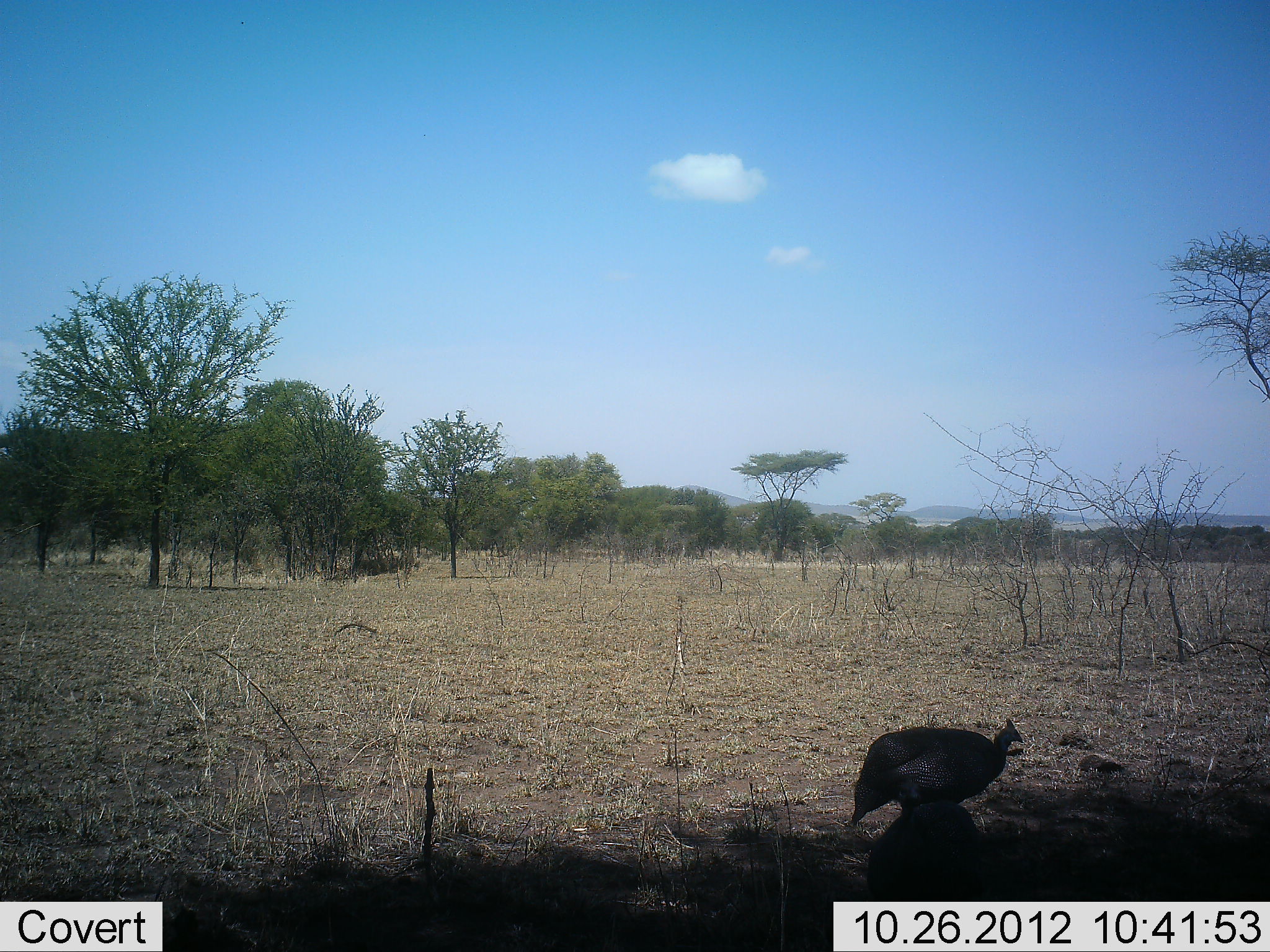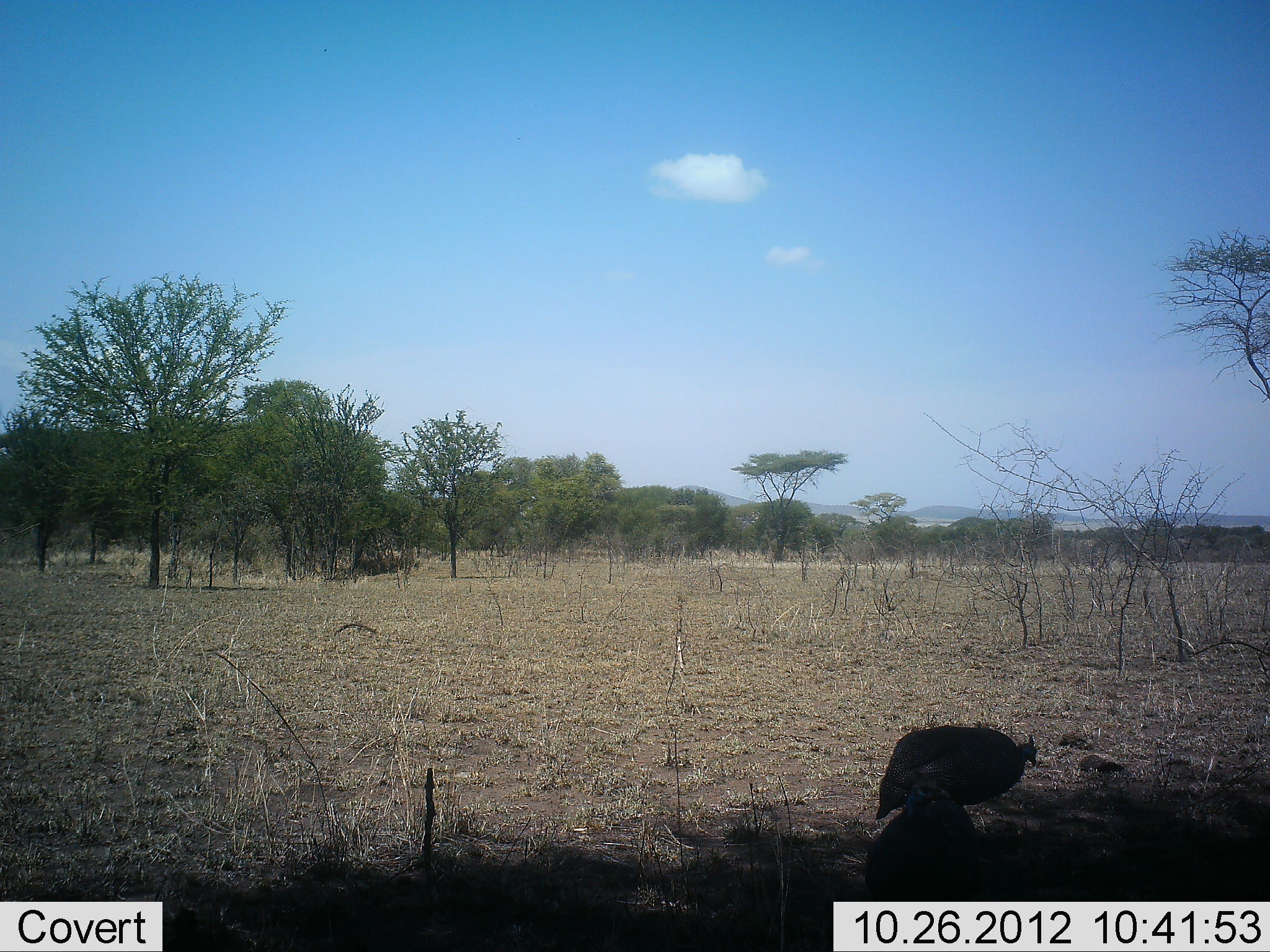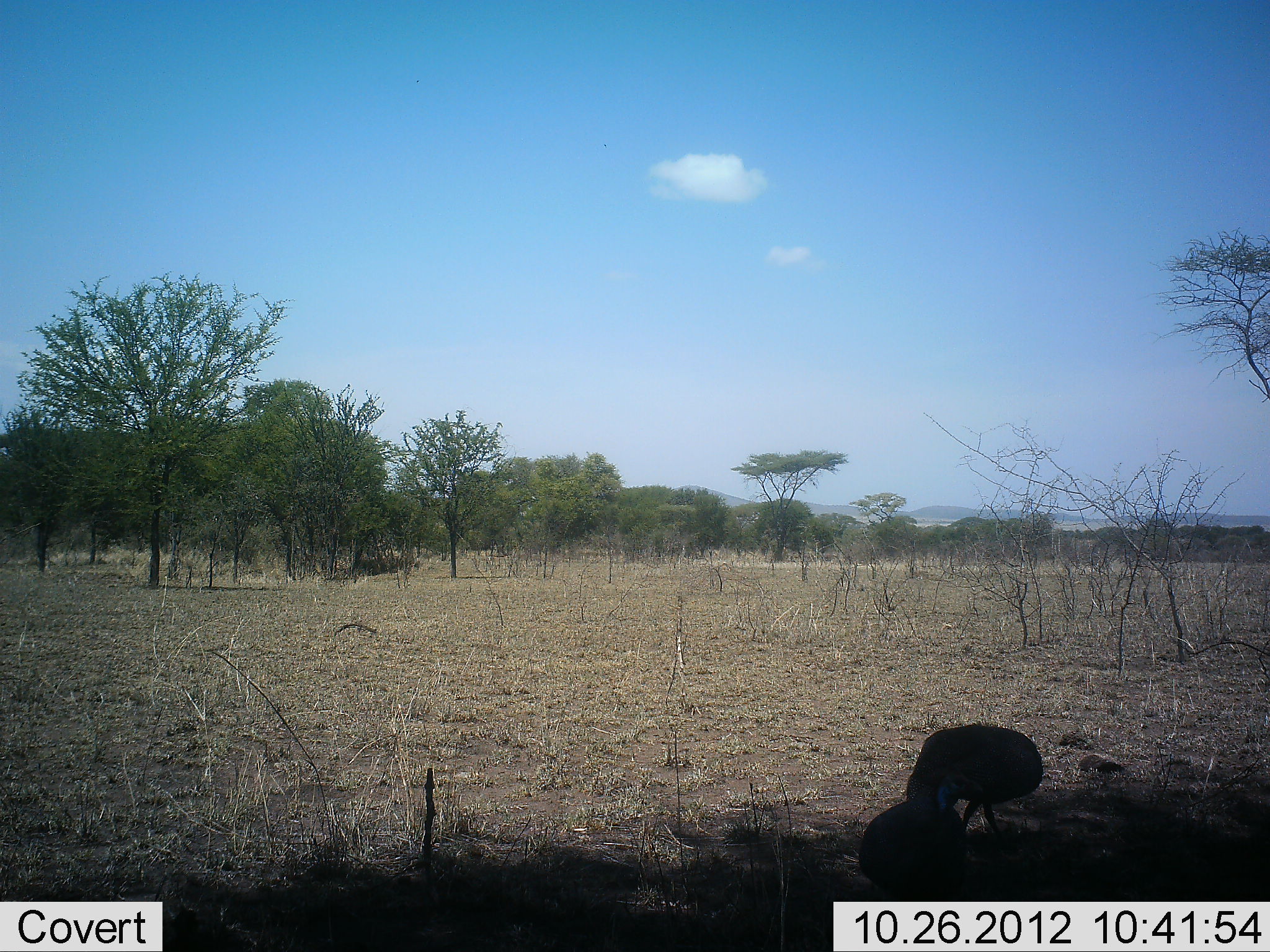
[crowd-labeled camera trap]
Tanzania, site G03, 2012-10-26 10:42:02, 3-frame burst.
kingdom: Animalia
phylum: Chordata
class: Aves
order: Galliformes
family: Numididae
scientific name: Numididae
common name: guinea fowl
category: guineafowl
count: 2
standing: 50%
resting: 0%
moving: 40%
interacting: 0%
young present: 0%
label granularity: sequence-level